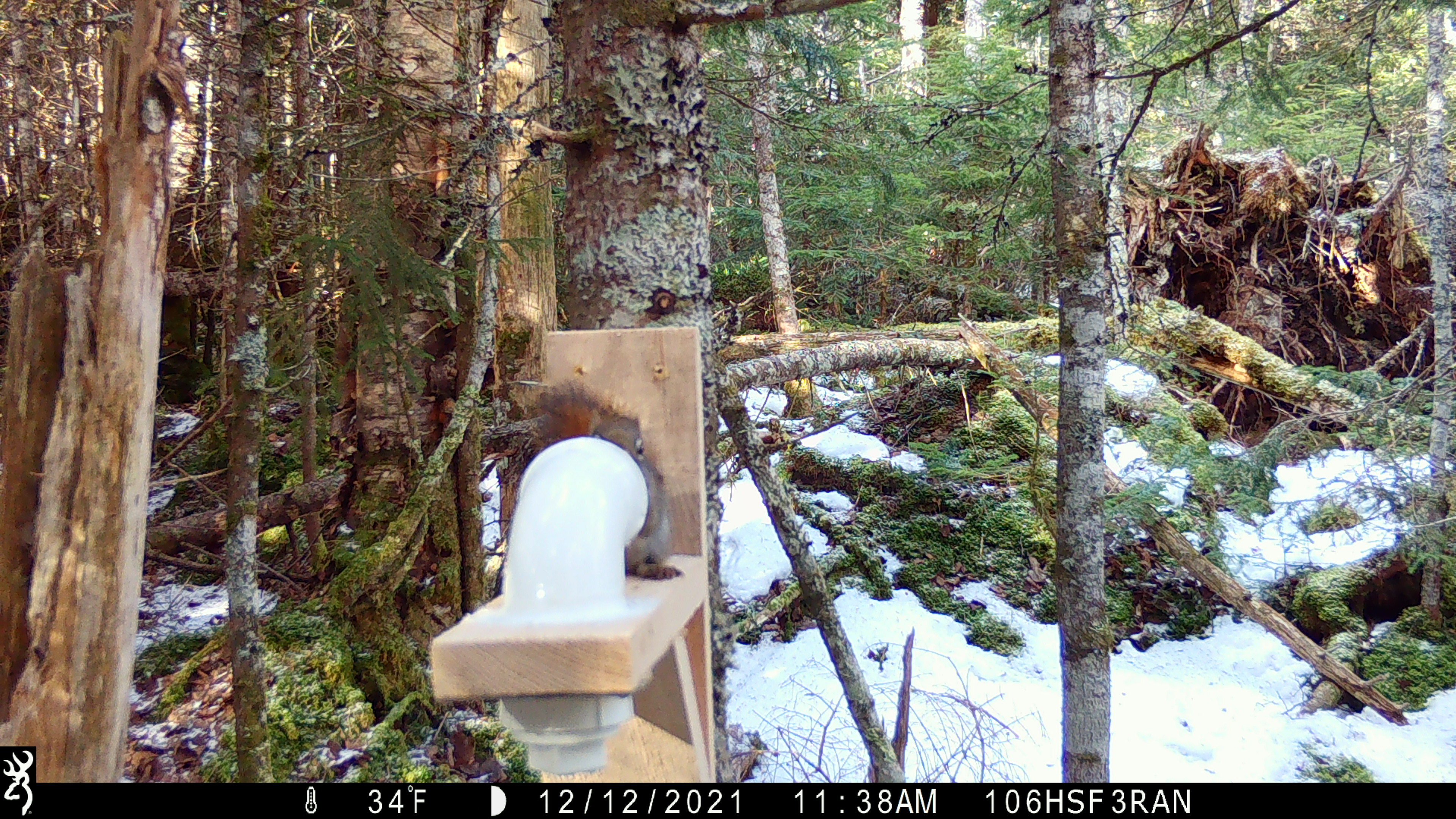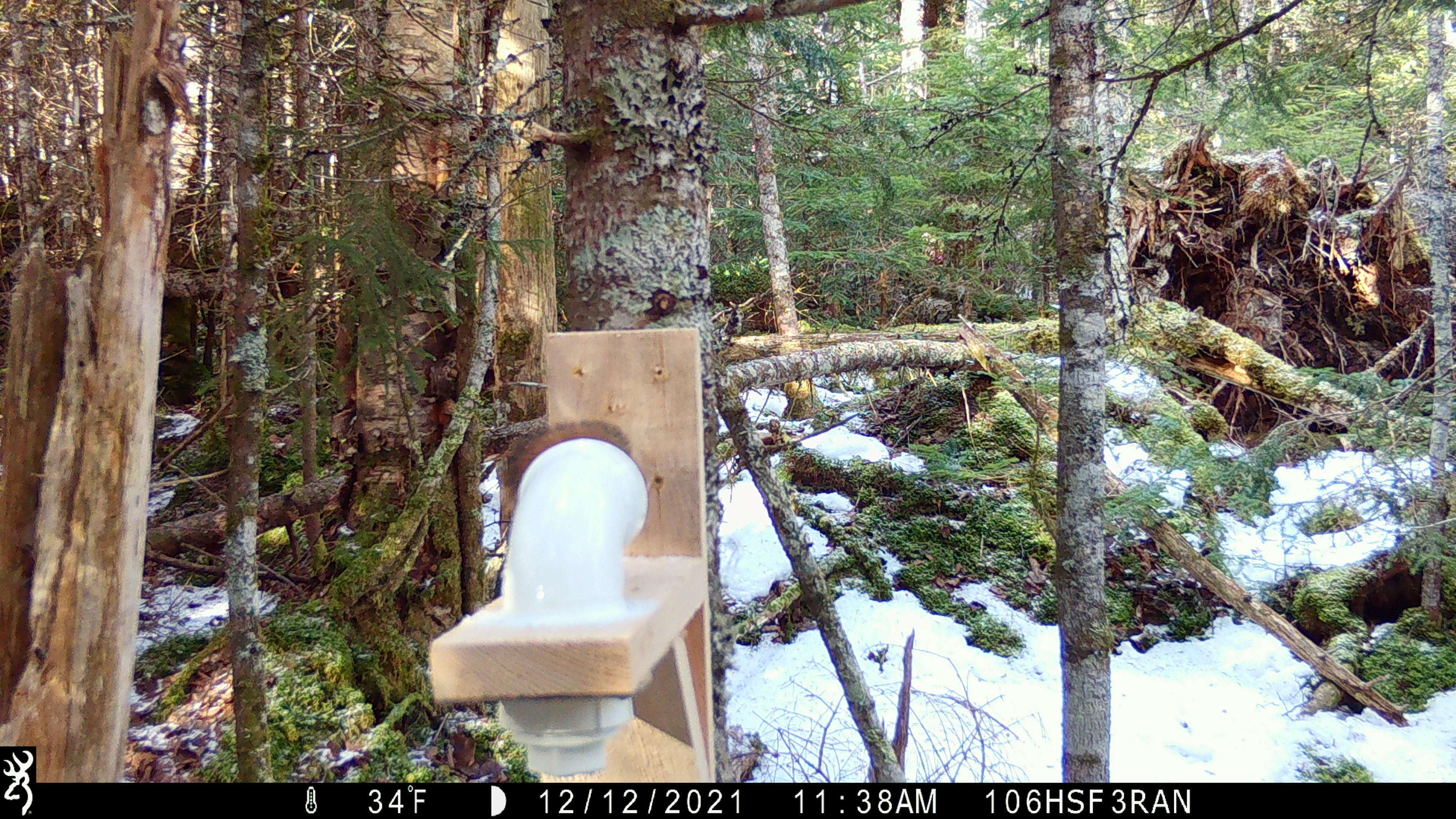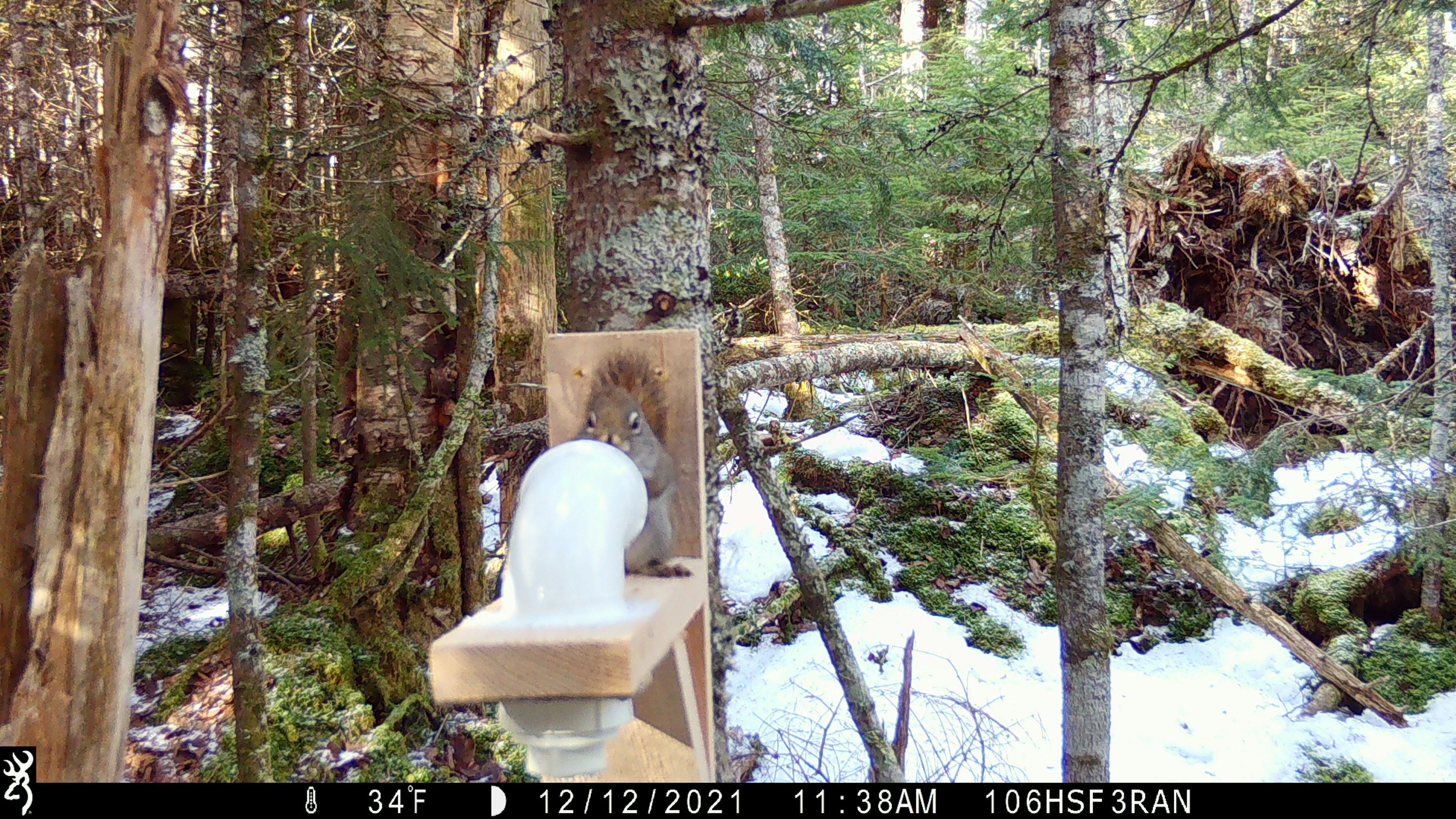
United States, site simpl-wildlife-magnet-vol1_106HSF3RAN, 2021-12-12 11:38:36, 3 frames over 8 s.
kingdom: Animalia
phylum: Chordata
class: Mammalia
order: Rodentia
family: Sciuridae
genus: Tamiasciurus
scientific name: Tamiasciurus hudsonicus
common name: red squirrel